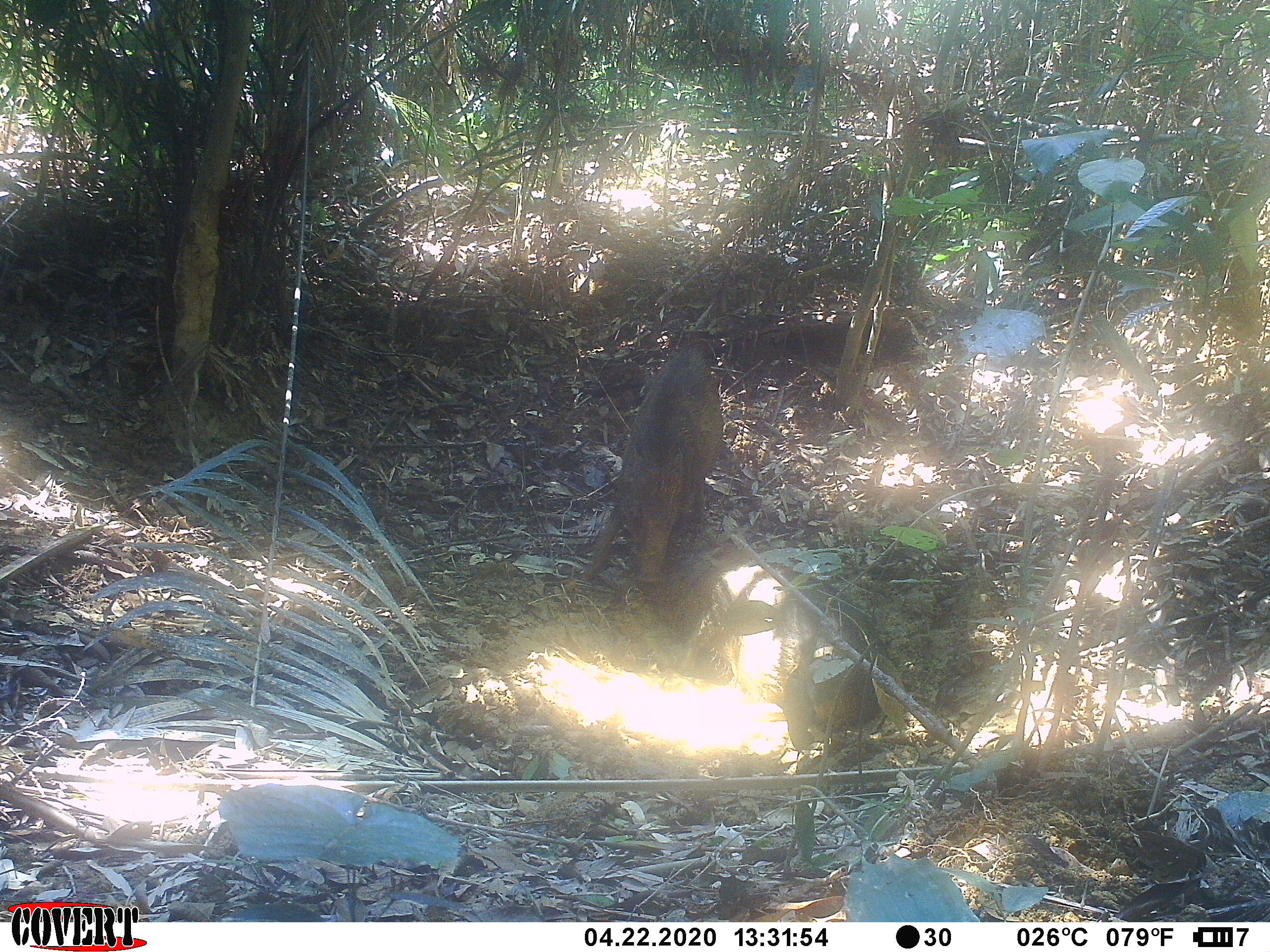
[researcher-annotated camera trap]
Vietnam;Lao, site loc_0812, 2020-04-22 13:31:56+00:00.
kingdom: Animalia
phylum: Chordata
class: Mammalia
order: Artiodactyla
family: Suidae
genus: Sus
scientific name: Sus scrofa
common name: eurasian wild pig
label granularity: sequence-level